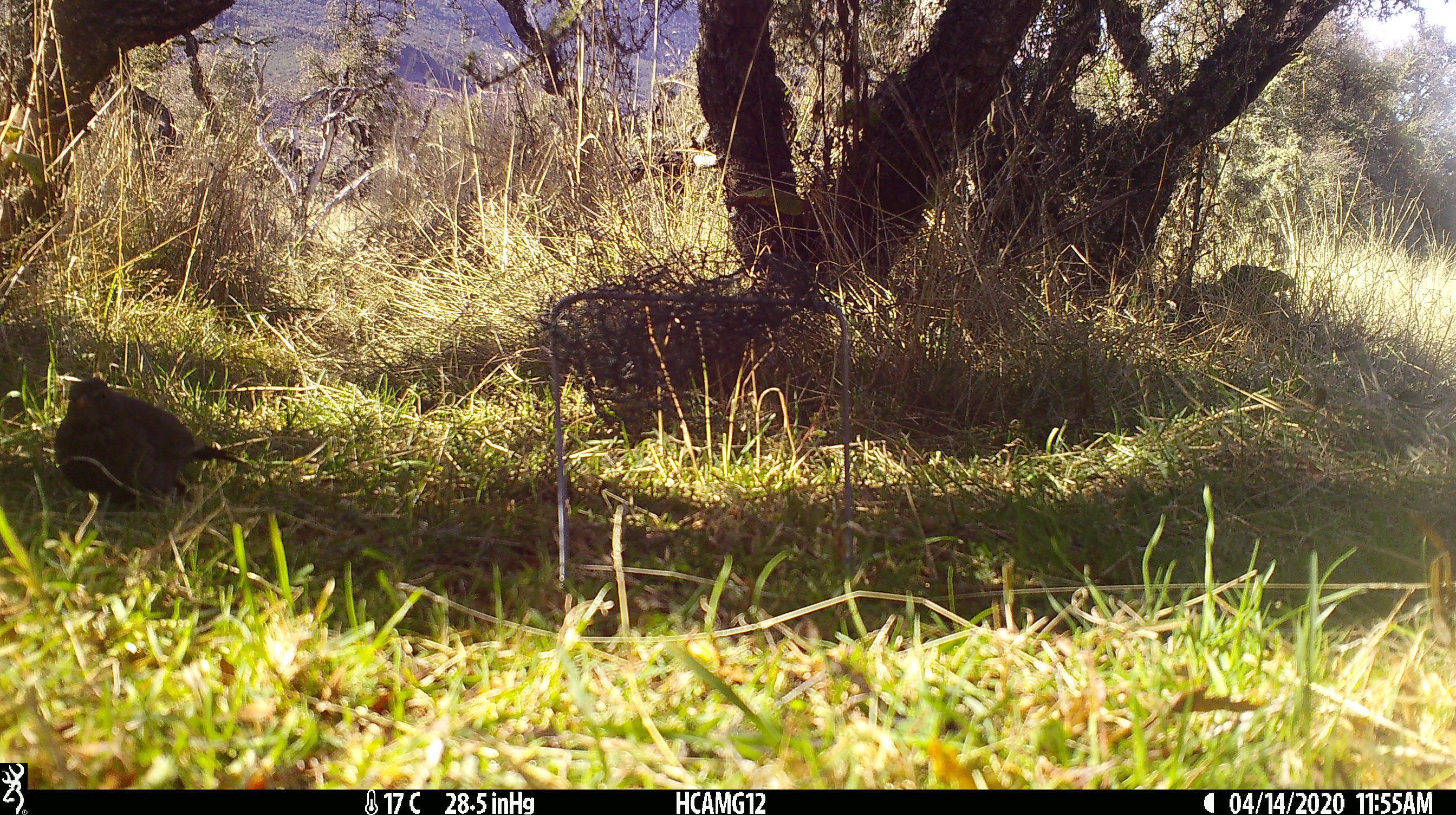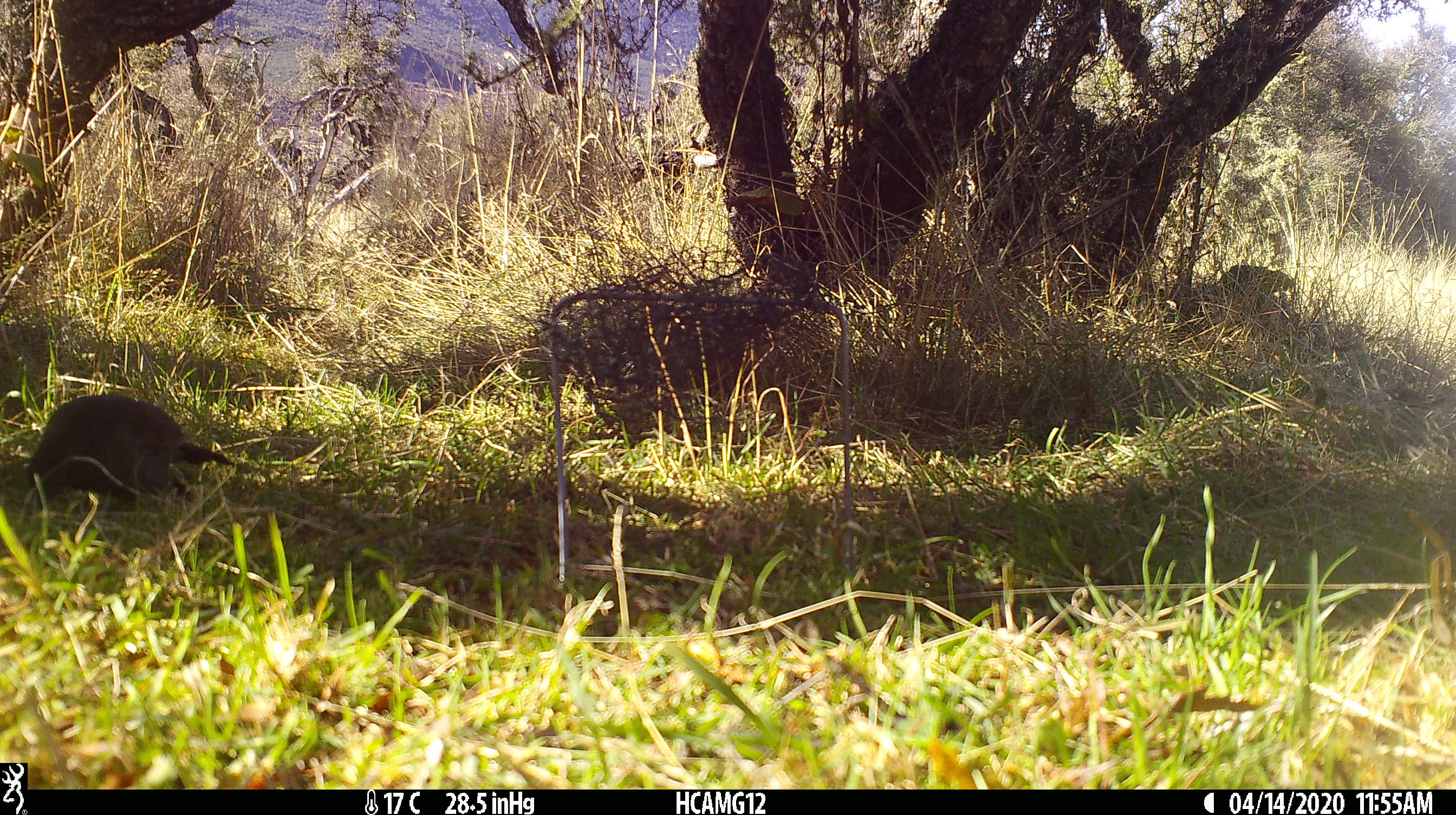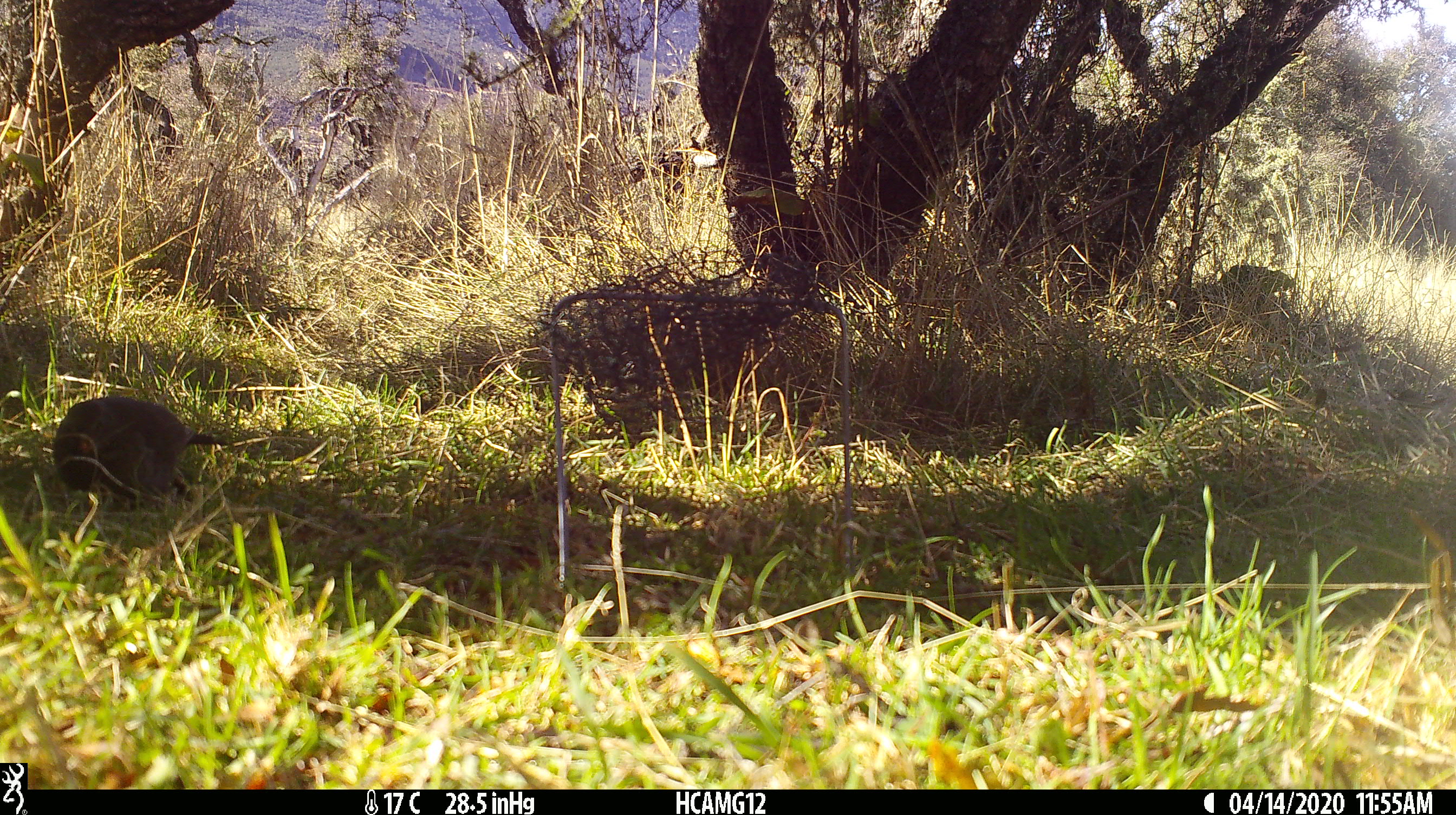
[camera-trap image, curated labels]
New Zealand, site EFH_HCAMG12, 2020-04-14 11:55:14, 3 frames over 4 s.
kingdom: Animalia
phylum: Chordata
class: Aves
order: Passeriformes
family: Turdidae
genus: Turdus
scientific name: Turdus merula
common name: eurasian blackbird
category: blackbird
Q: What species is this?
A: Blackbird (eurasian blackbird) (Turdus merula).